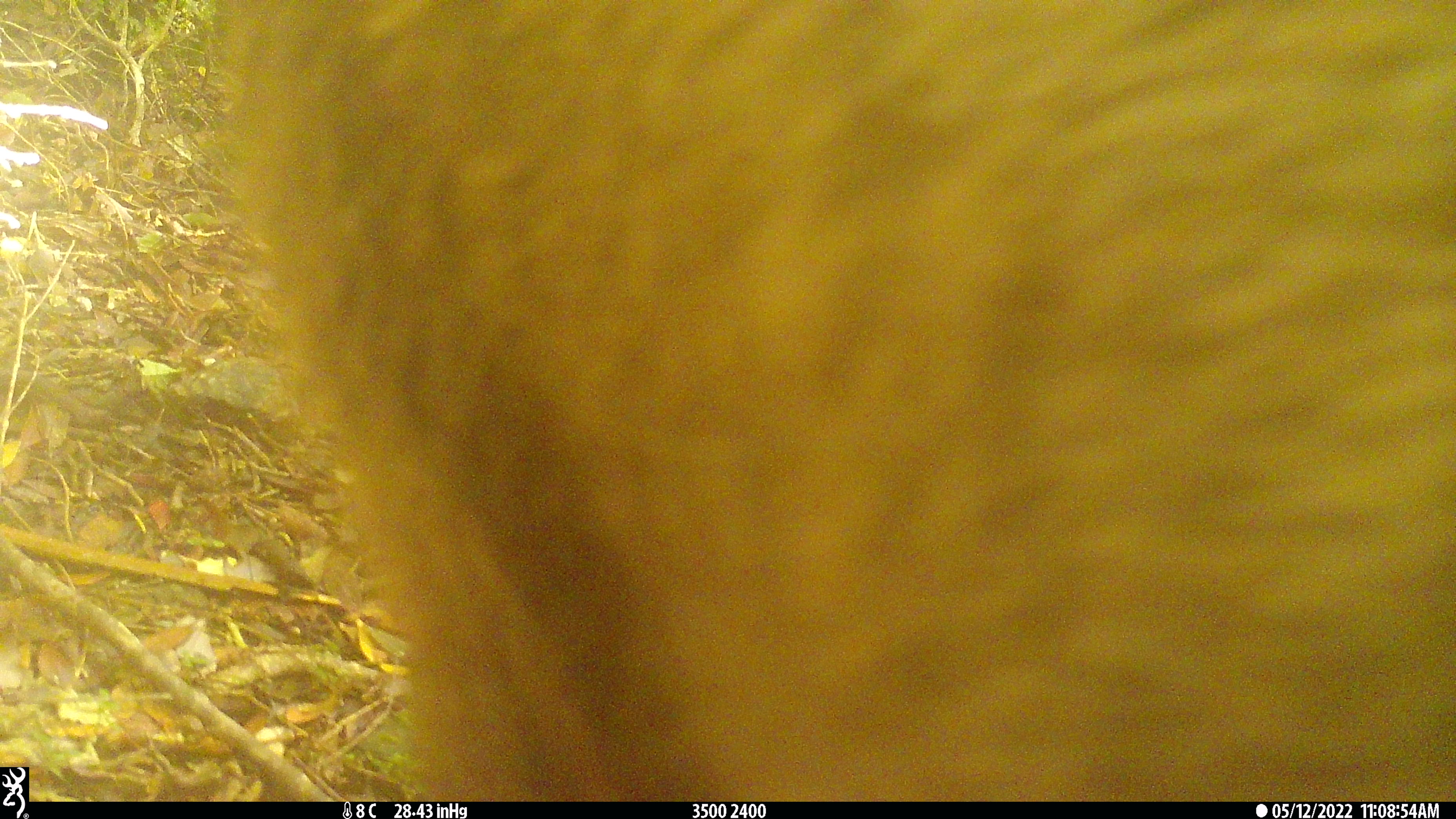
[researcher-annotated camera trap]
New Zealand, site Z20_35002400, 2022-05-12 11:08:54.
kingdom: Animalia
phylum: Chordata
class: Mammalia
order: Artiodactyla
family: Bovidae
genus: Rupicapra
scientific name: Rupicapra rupicapra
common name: alpine chamois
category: chamois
Chamois (alpine chamois) (Rupicapra rupicapra).